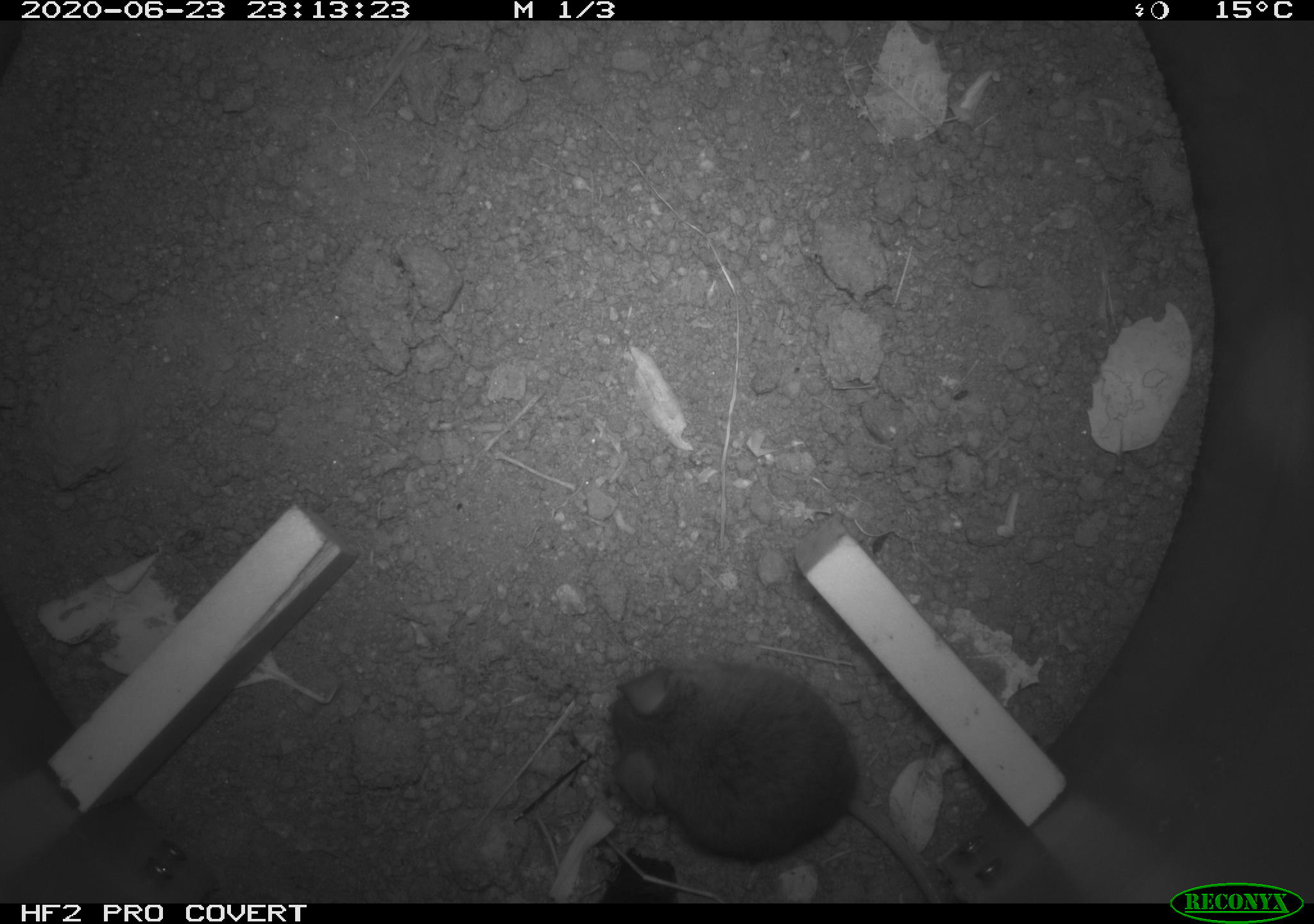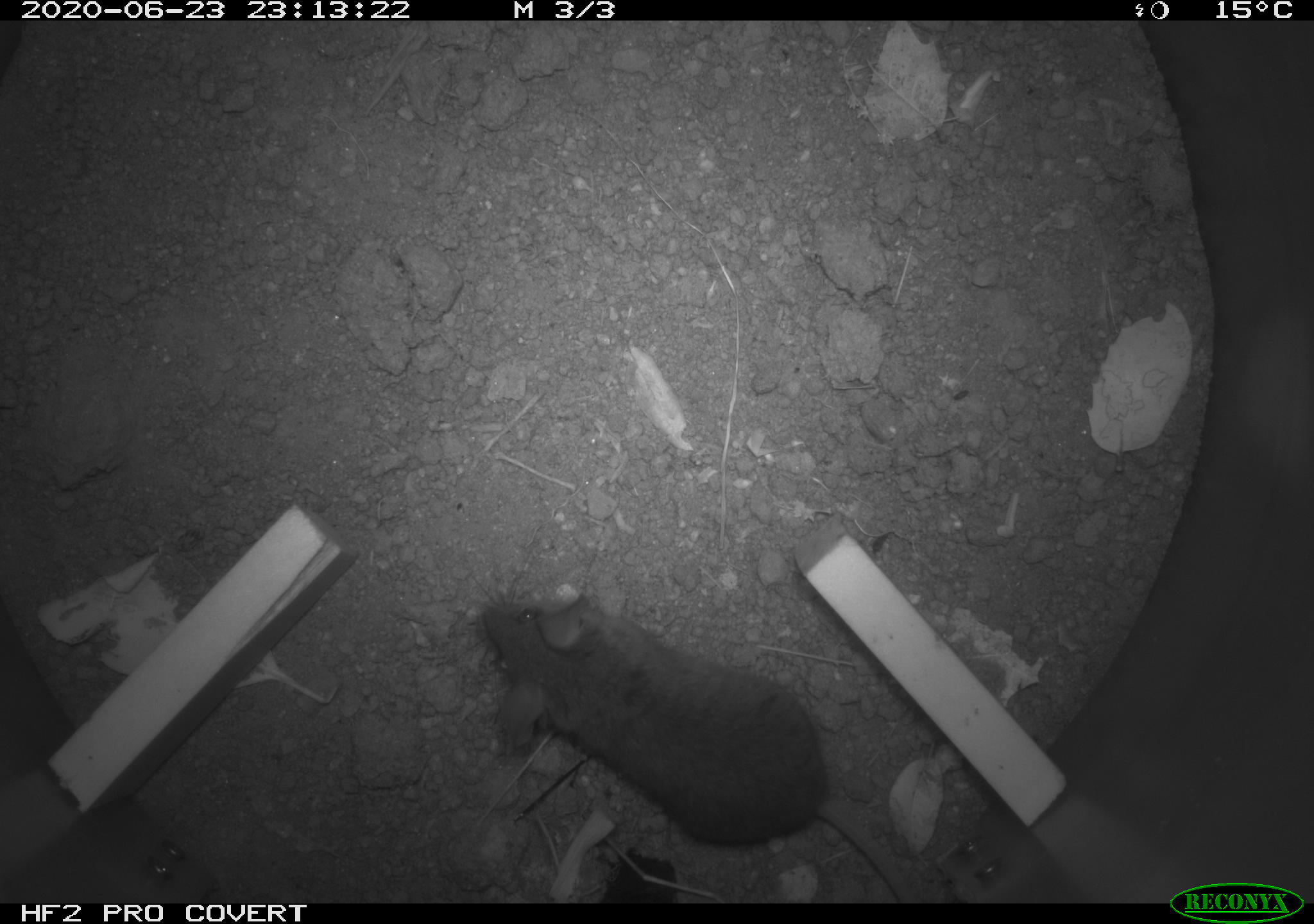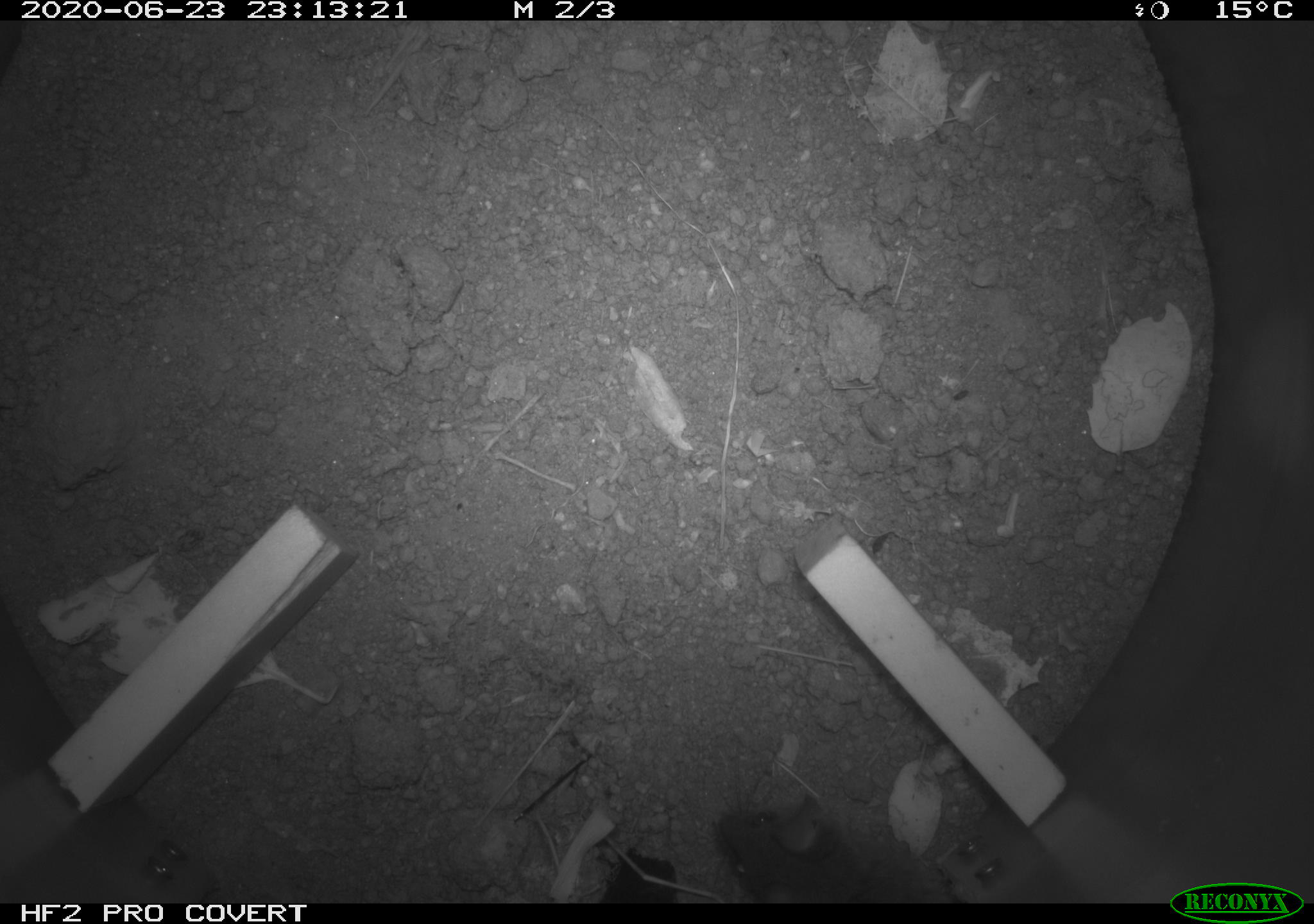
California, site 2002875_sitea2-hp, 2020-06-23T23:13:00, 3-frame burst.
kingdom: Animalia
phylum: Chordata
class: Mammalia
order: Rodentia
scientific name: Rodentia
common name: mouse species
Mouse species (Rodentia).